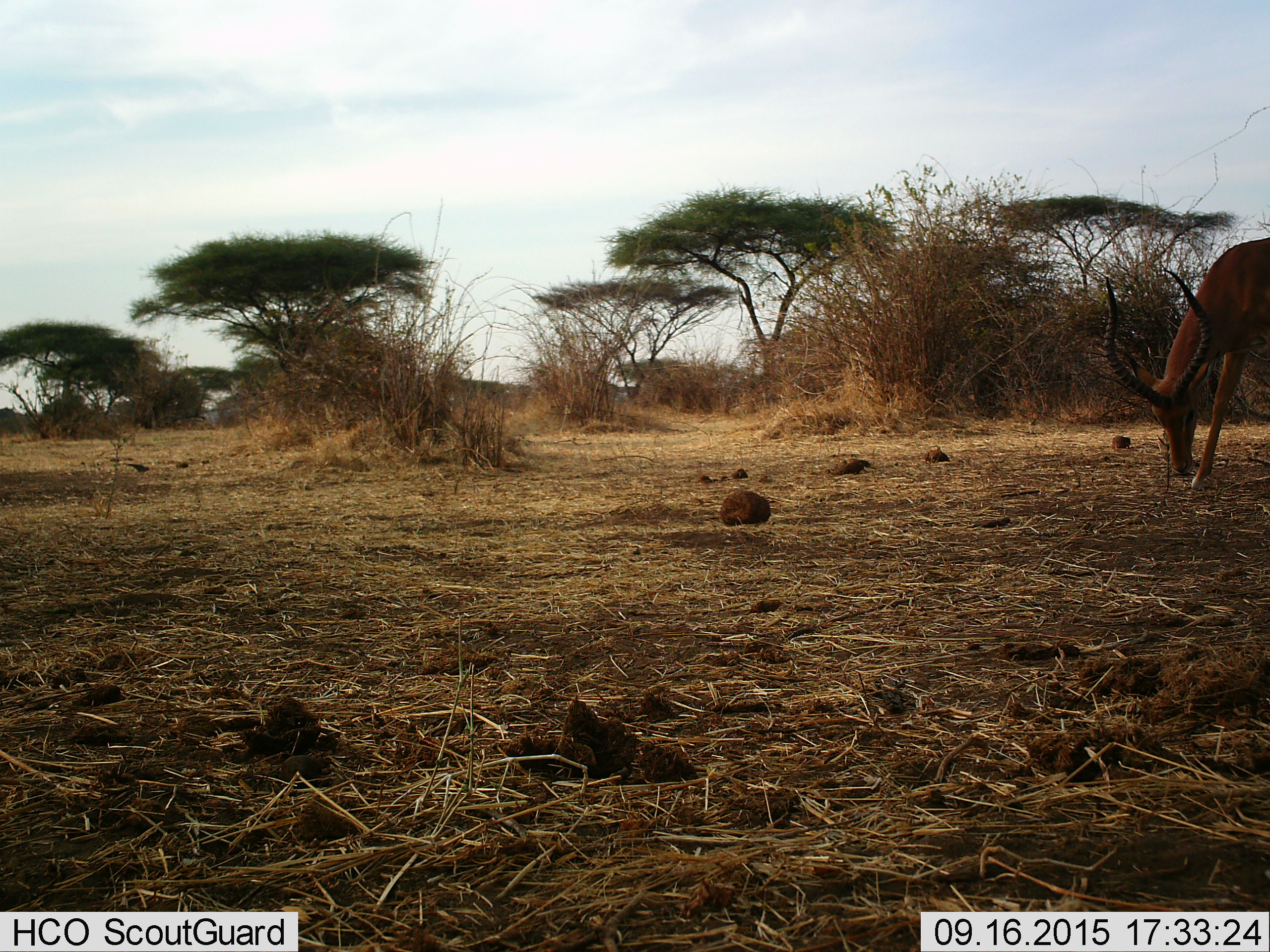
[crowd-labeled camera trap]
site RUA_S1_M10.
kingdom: Animalia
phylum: Chordata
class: Mammalia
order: Artiodactyla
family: Bovidae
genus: Aepyceros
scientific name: Aepyceros melampus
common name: impala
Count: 1.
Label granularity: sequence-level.